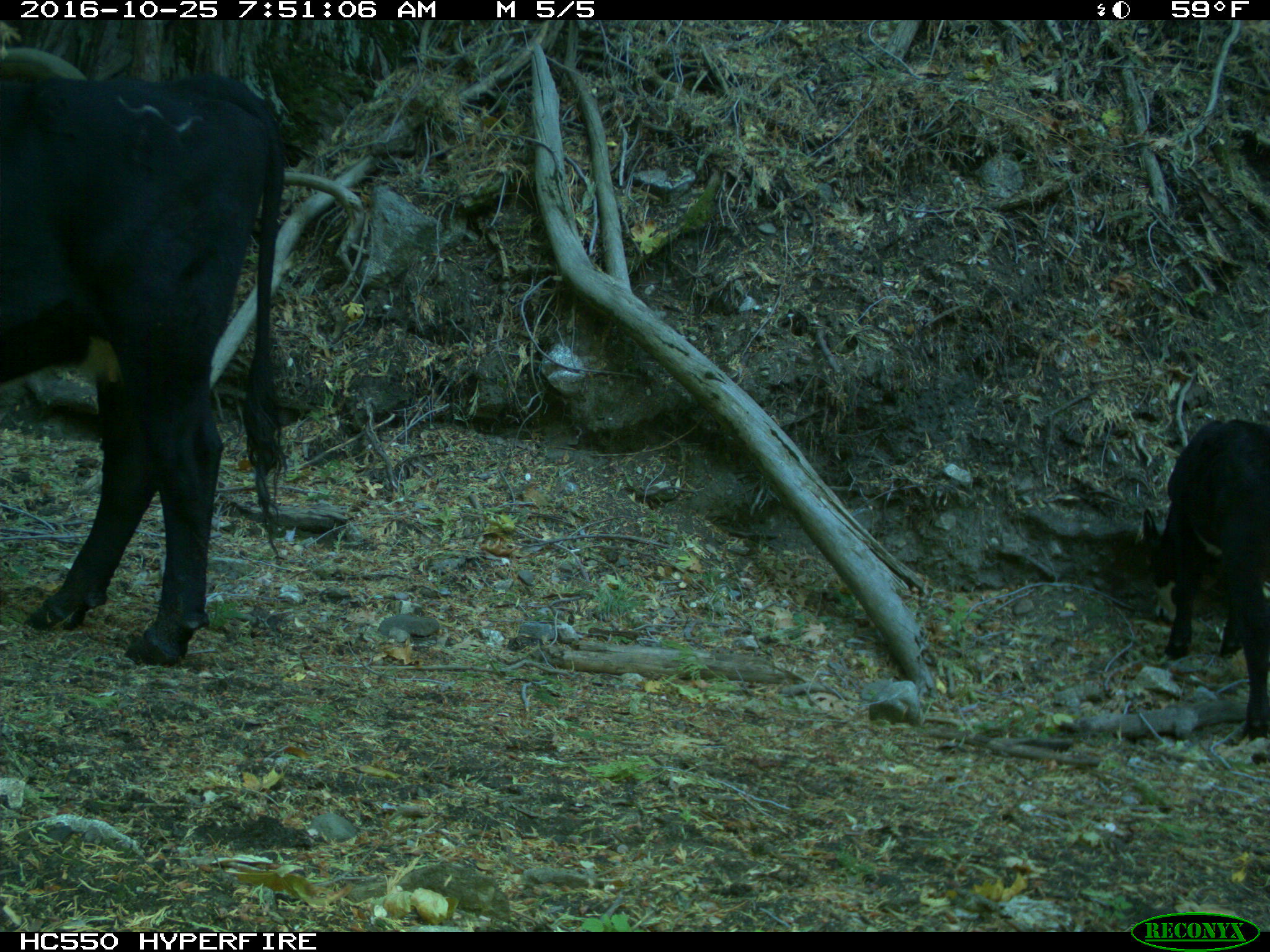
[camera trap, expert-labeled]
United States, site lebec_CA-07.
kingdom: Animalia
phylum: Chordata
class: Mammalia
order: Artiodactyla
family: Bovidae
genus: Bos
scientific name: Bos taurus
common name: domestic cow